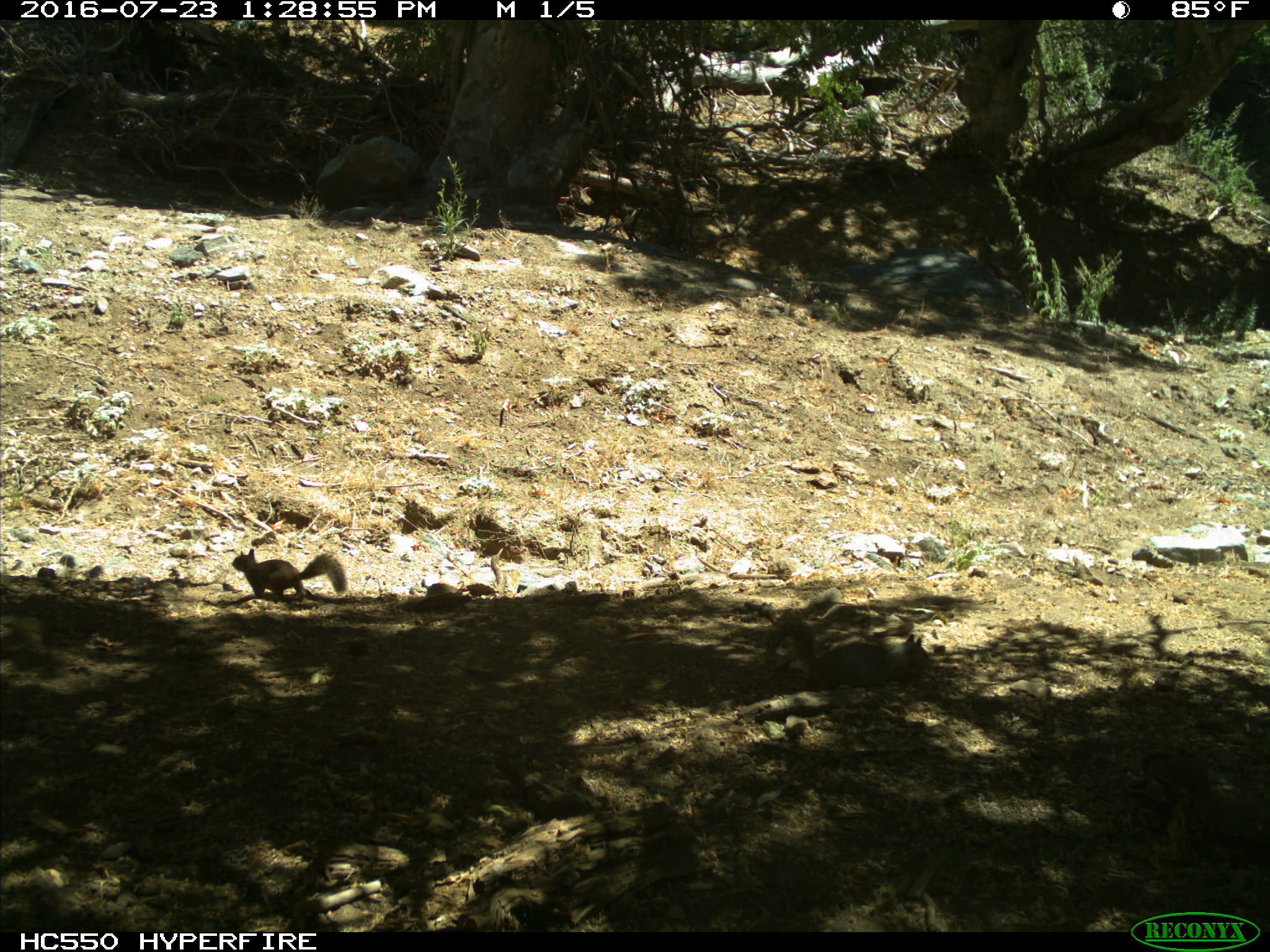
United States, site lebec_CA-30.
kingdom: Animalia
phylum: Chordata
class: Mammalia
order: Rodentia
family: Sciuridae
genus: Otospermophilus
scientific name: Otospermophilus beecheyi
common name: california ground squirrel